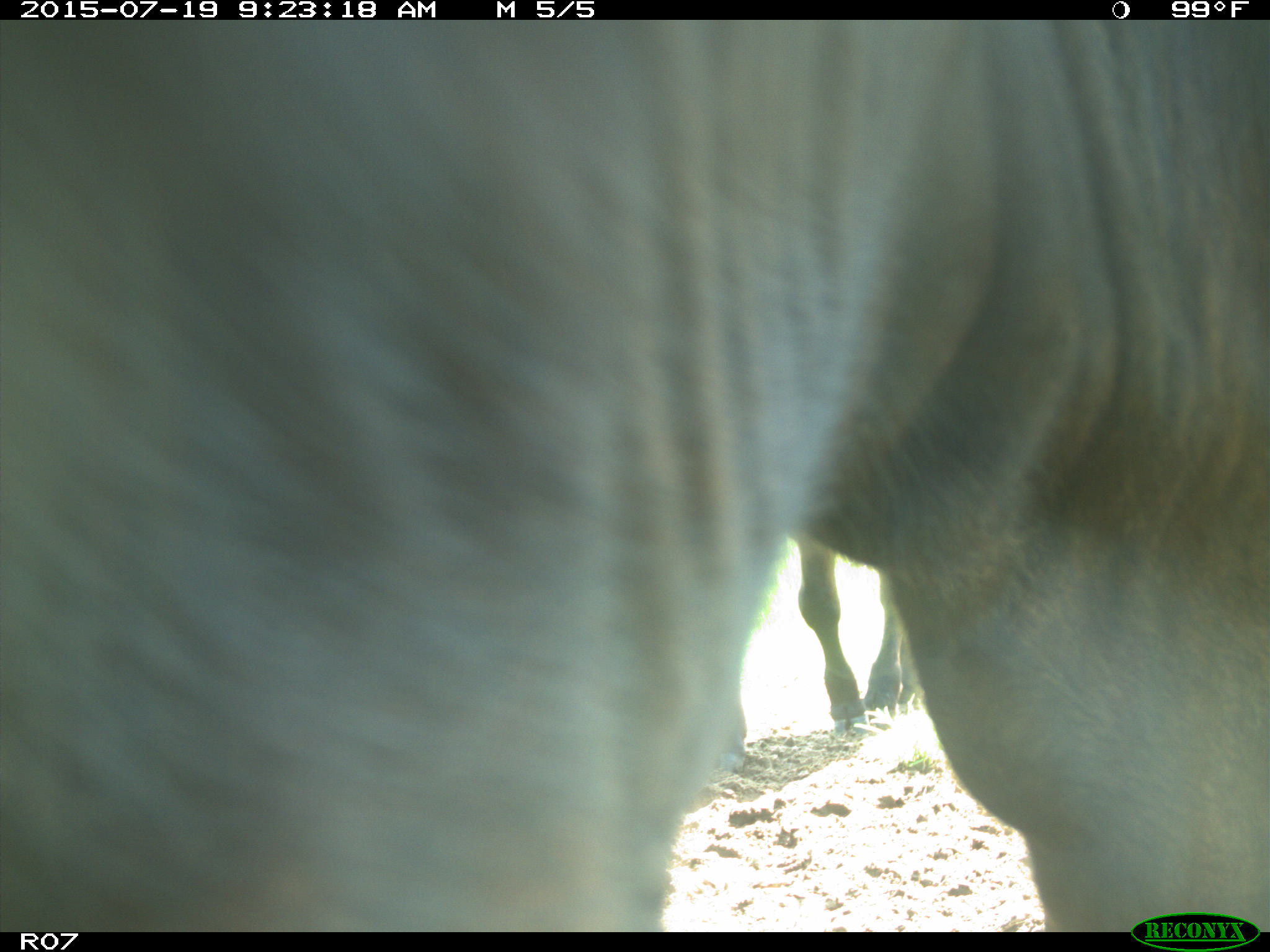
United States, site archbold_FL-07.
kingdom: Animalia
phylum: Chordata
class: Mammalia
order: Artiodactyla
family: Bovidae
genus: Bos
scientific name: Bos taurus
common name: domestic cow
Bos taurus (domestic cow).